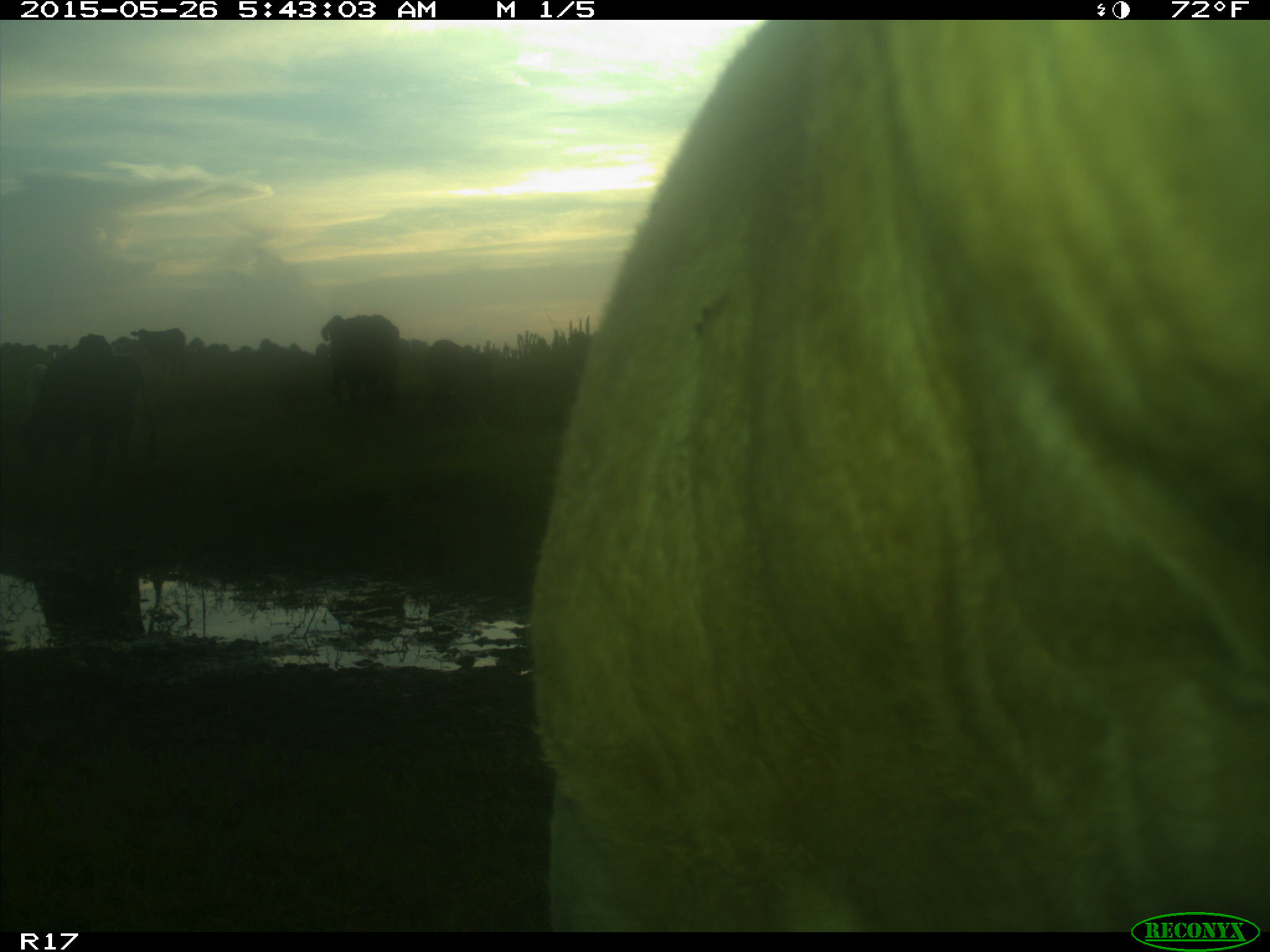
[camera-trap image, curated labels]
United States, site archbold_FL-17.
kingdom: Animalia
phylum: Chordata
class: Mammalia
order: Artiodactyla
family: Bovidae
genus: Bos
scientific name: Bos taurus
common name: domestic cow